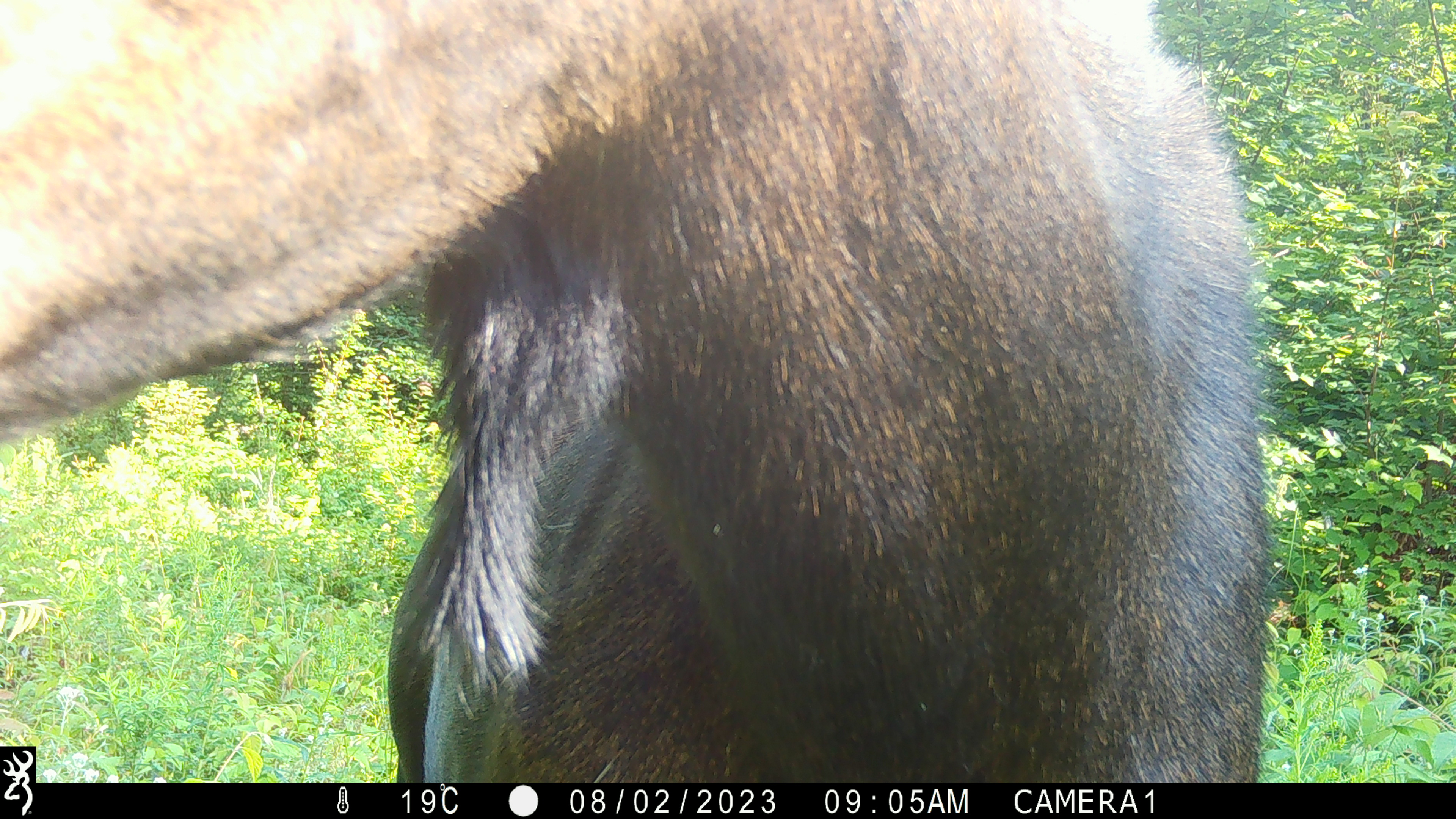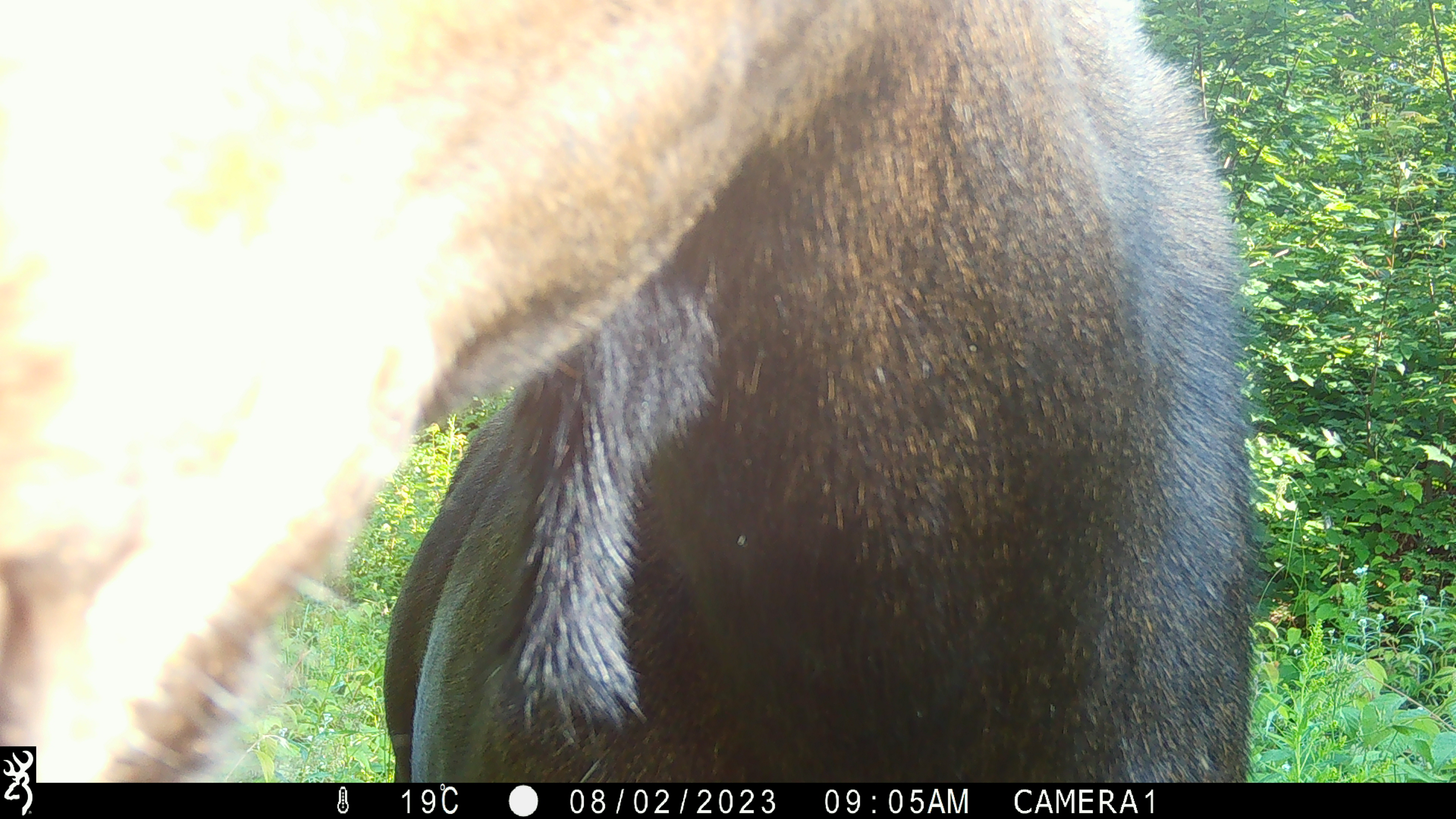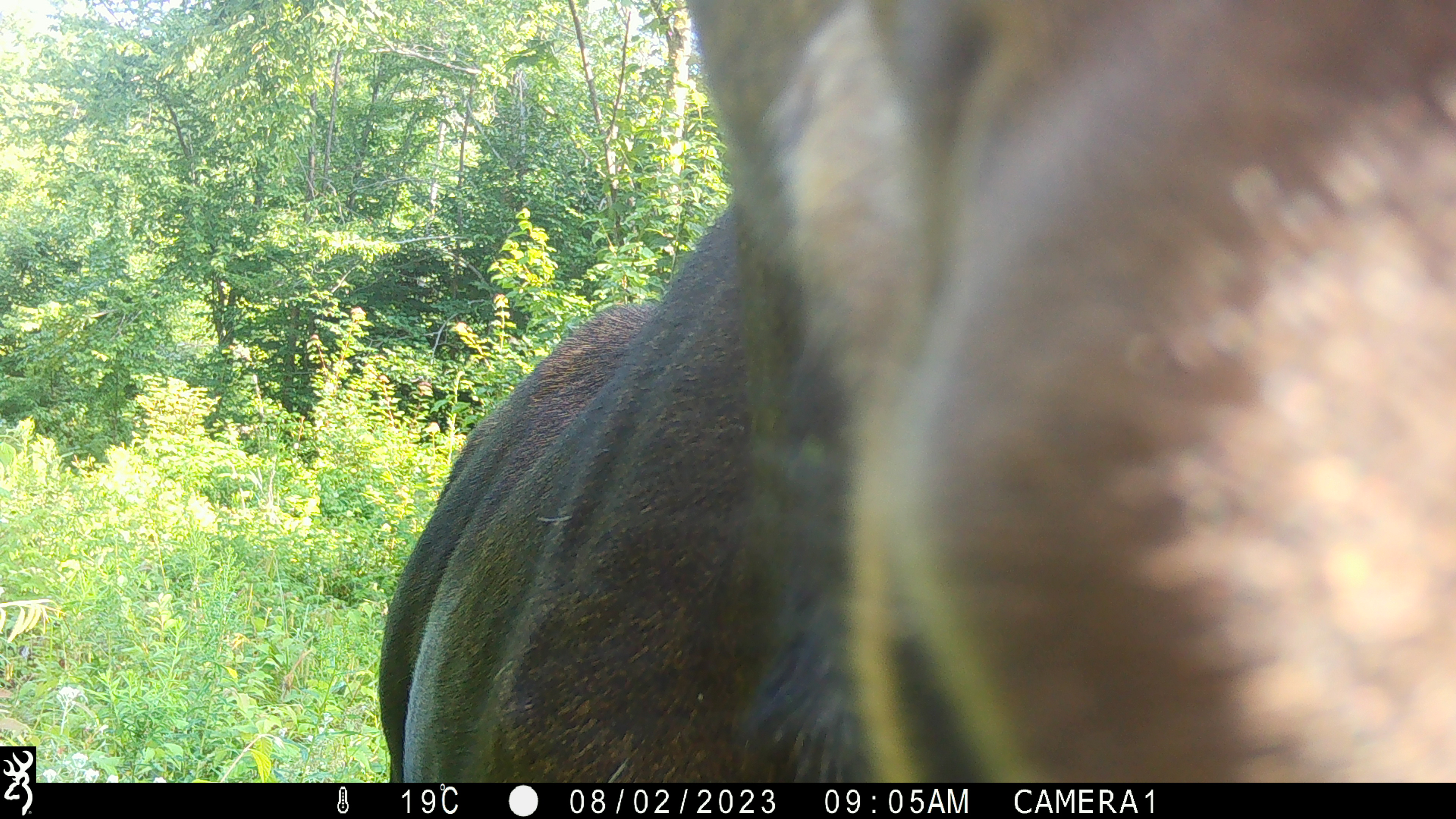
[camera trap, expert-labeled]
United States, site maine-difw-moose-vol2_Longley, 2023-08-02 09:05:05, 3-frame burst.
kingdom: Animalia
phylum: Chordata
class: Mammalia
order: Artiodactyla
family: Cervidae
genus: Alces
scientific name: Alces alces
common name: moose